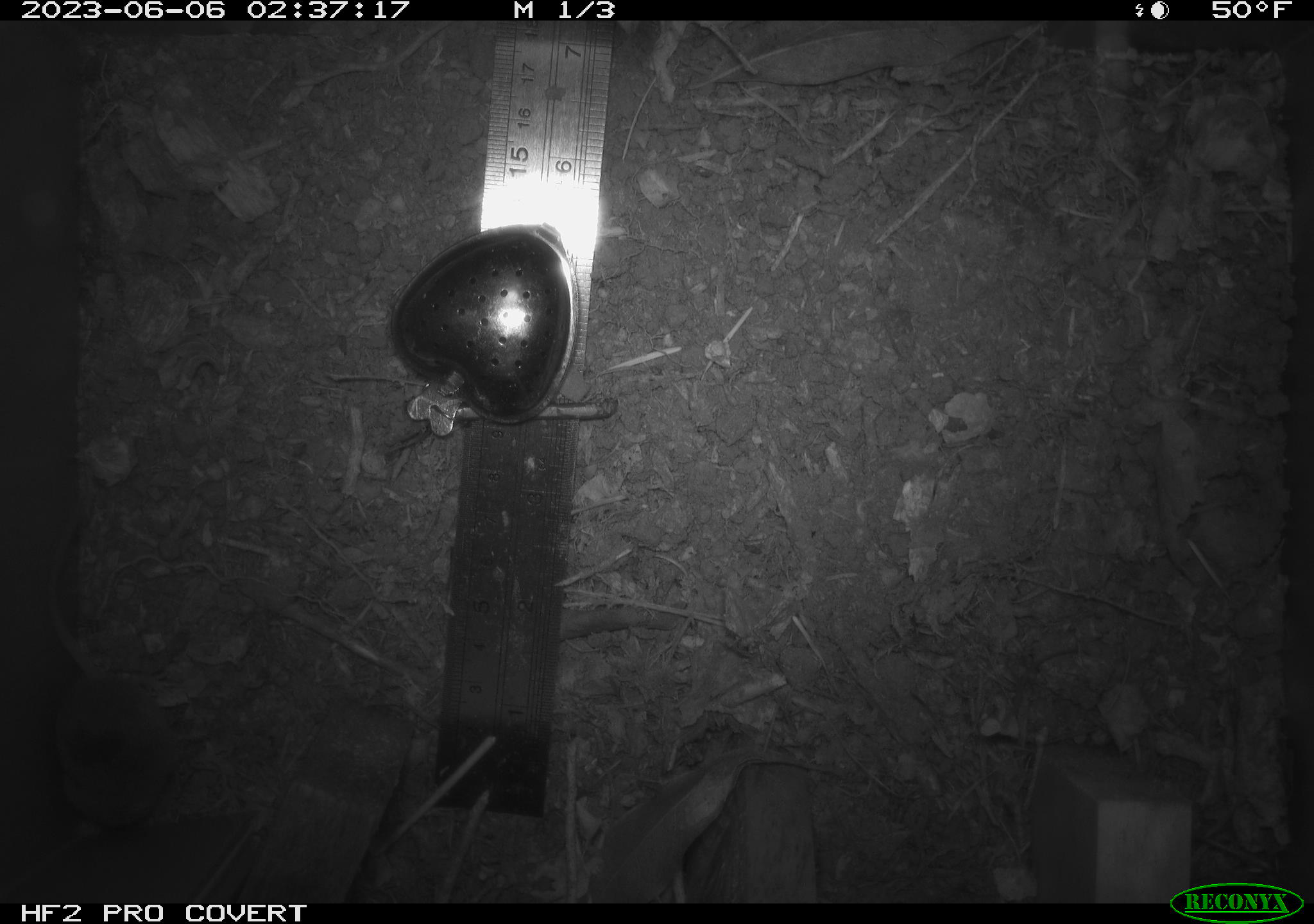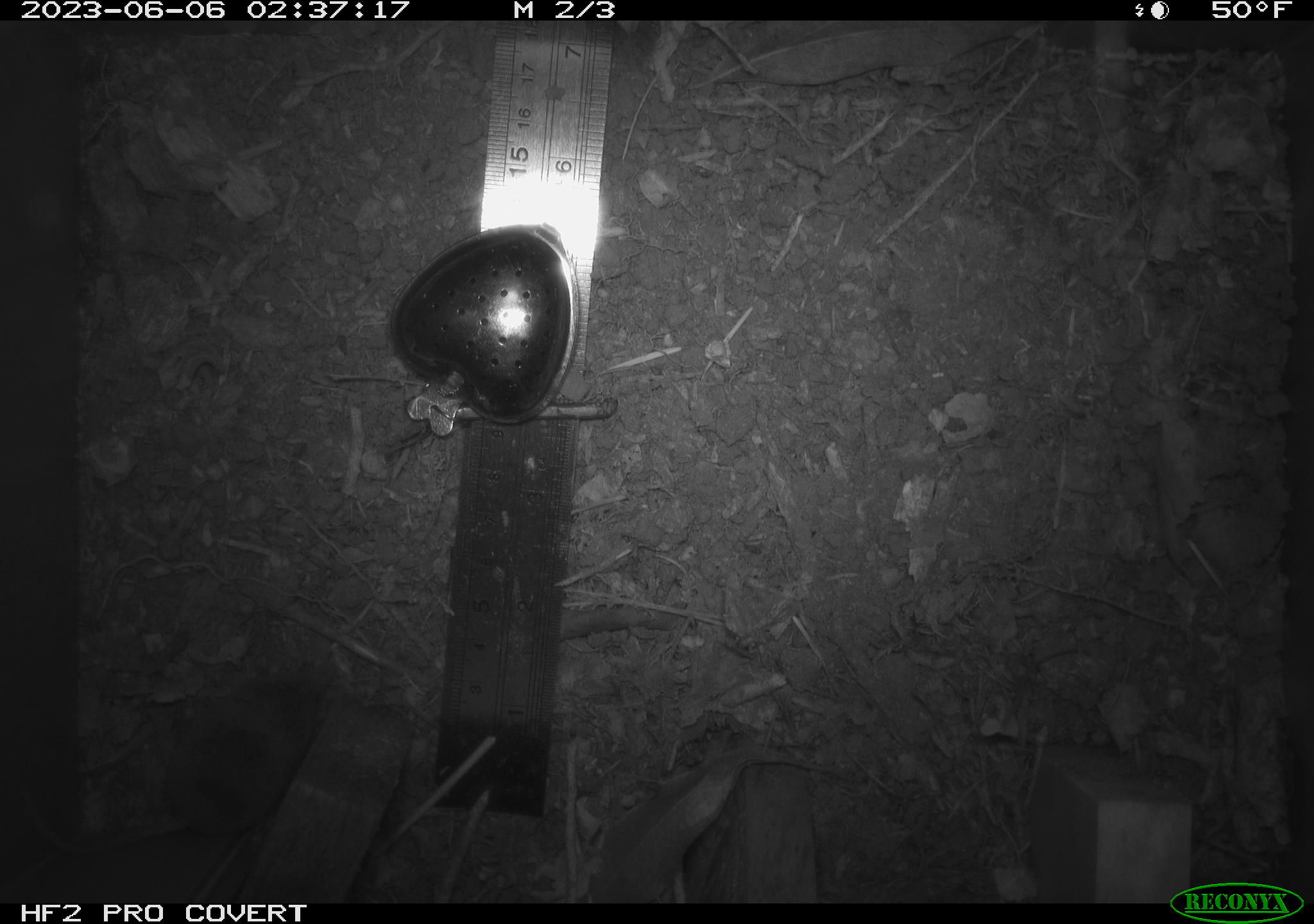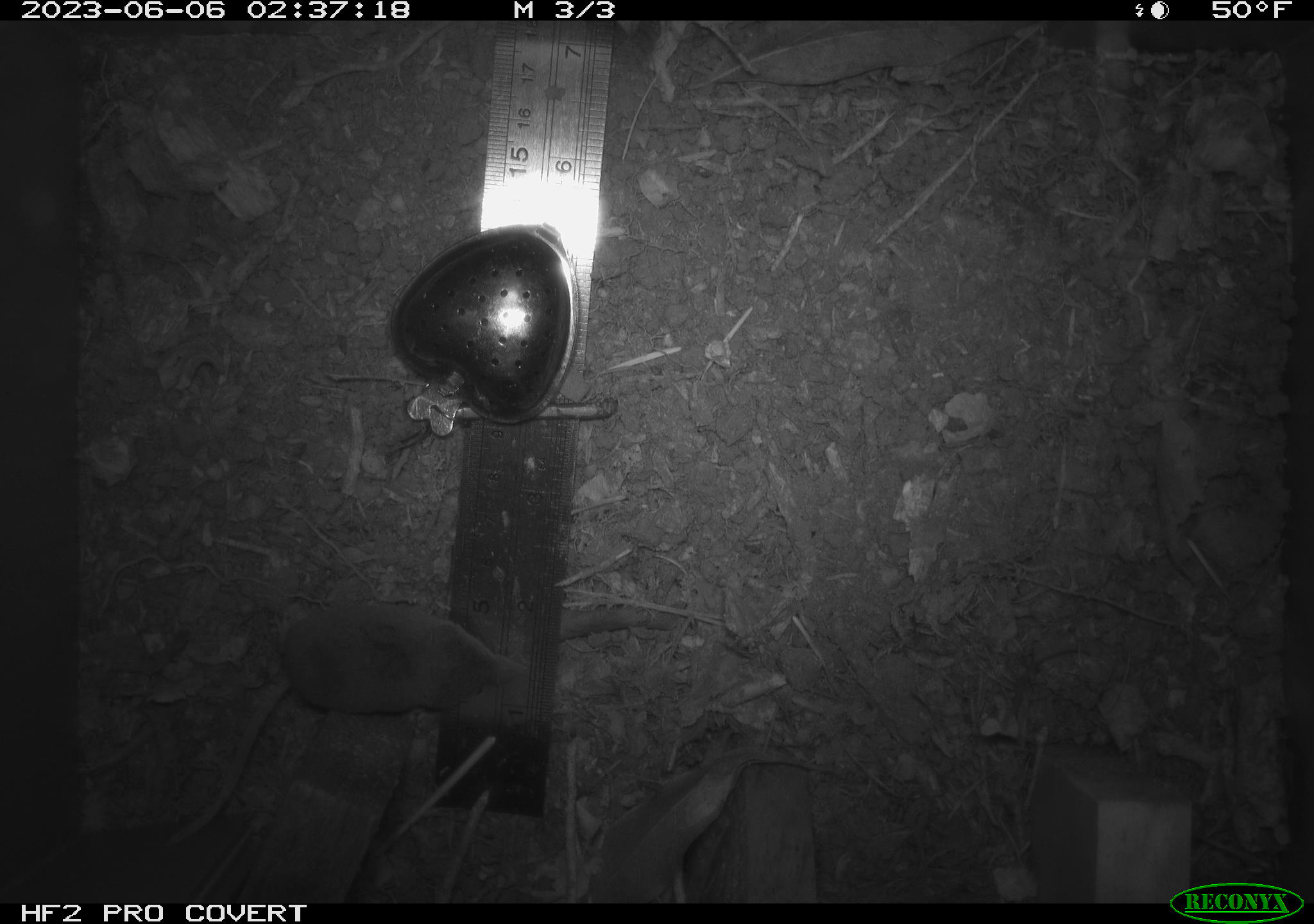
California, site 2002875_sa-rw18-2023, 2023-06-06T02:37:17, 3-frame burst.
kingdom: Animalia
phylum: Chordata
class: Mammalia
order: Eulipotyphla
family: Soricidae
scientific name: Soricidae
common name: shrews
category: soricidae family